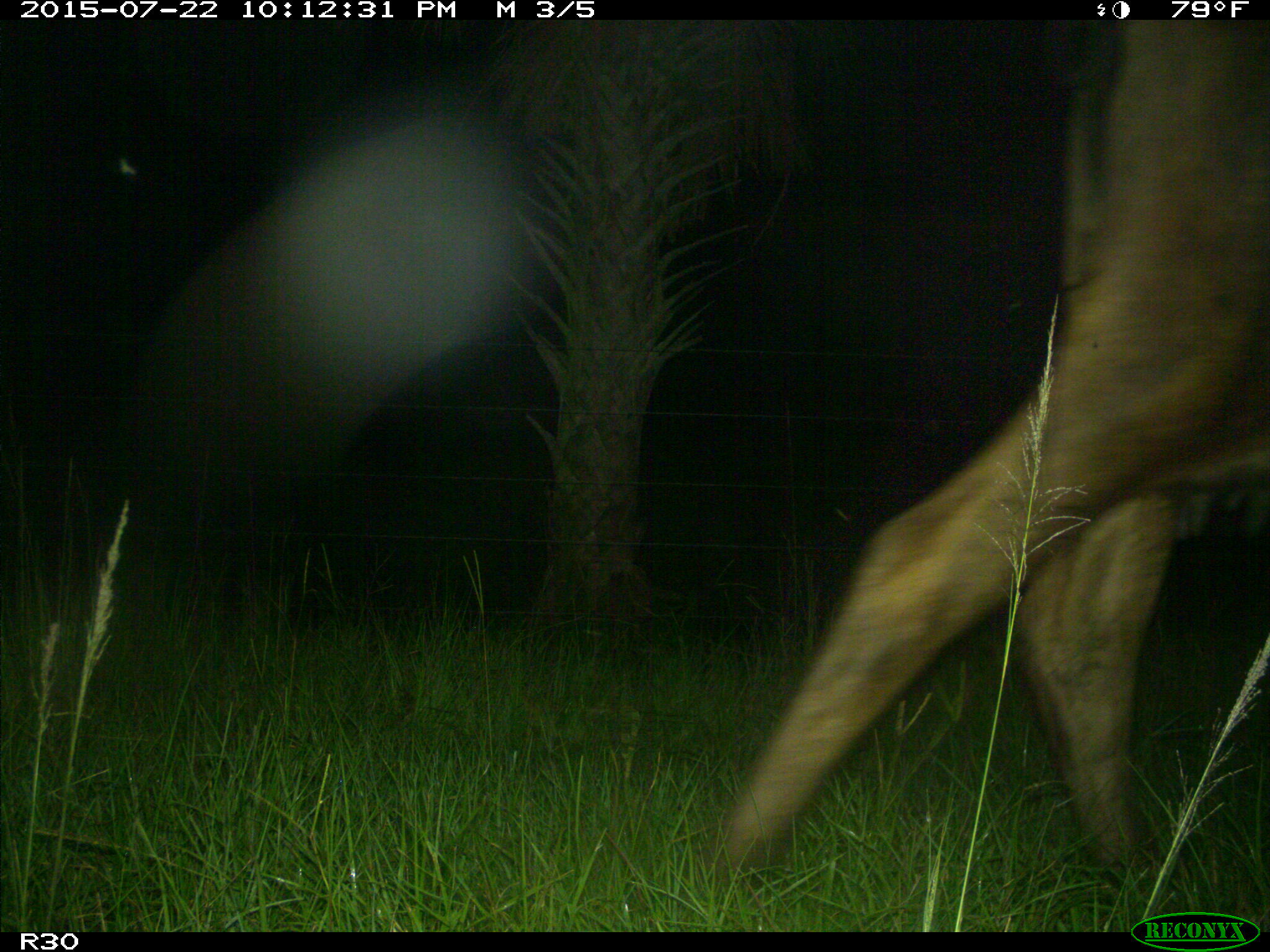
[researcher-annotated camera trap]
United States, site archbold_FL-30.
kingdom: Animalia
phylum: Chordata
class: Mammalia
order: Artiodactyla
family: Bovidae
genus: Bos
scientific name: Bos taurus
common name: domestic cow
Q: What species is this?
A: Bos taurus (domestic cow).